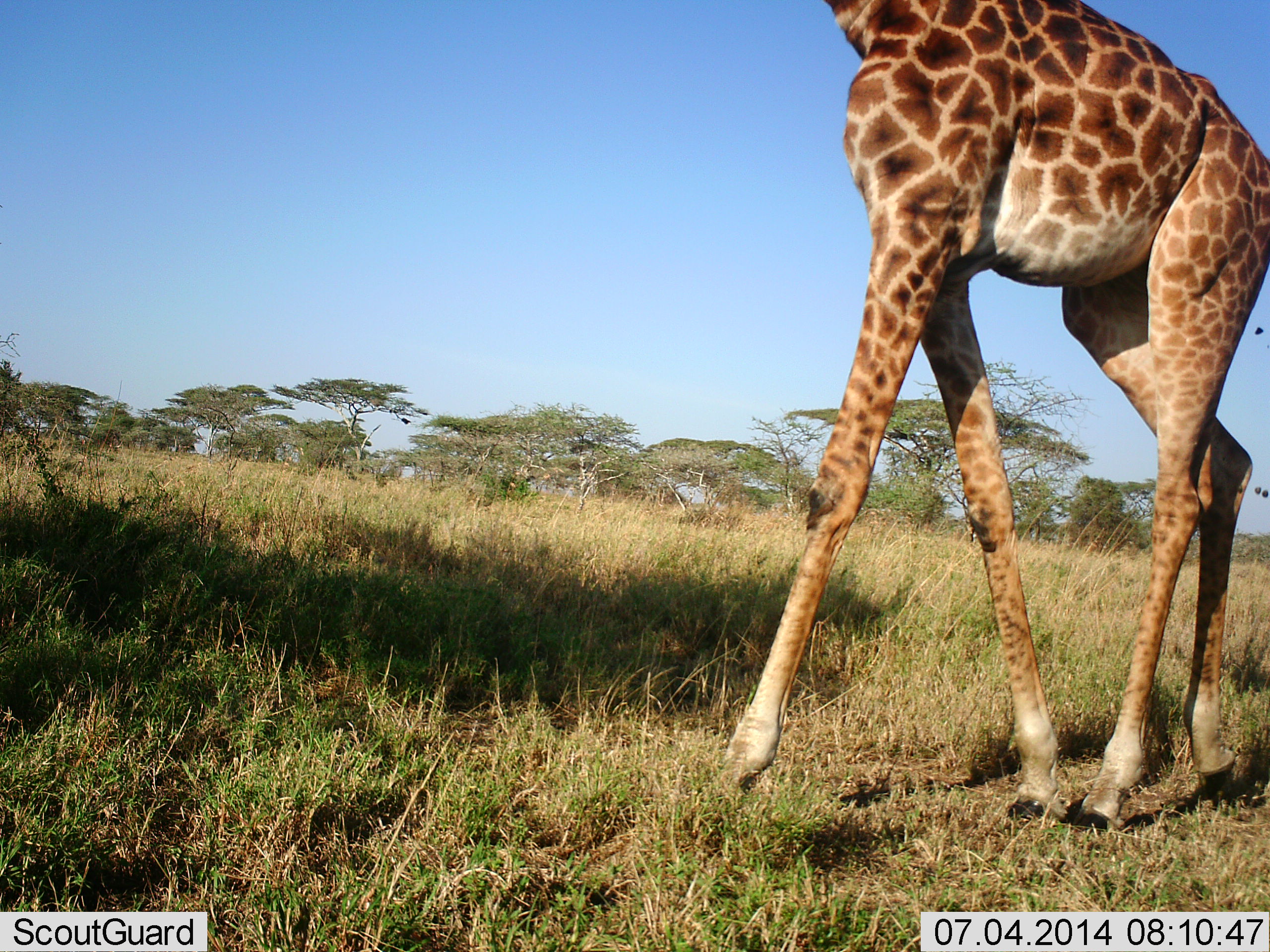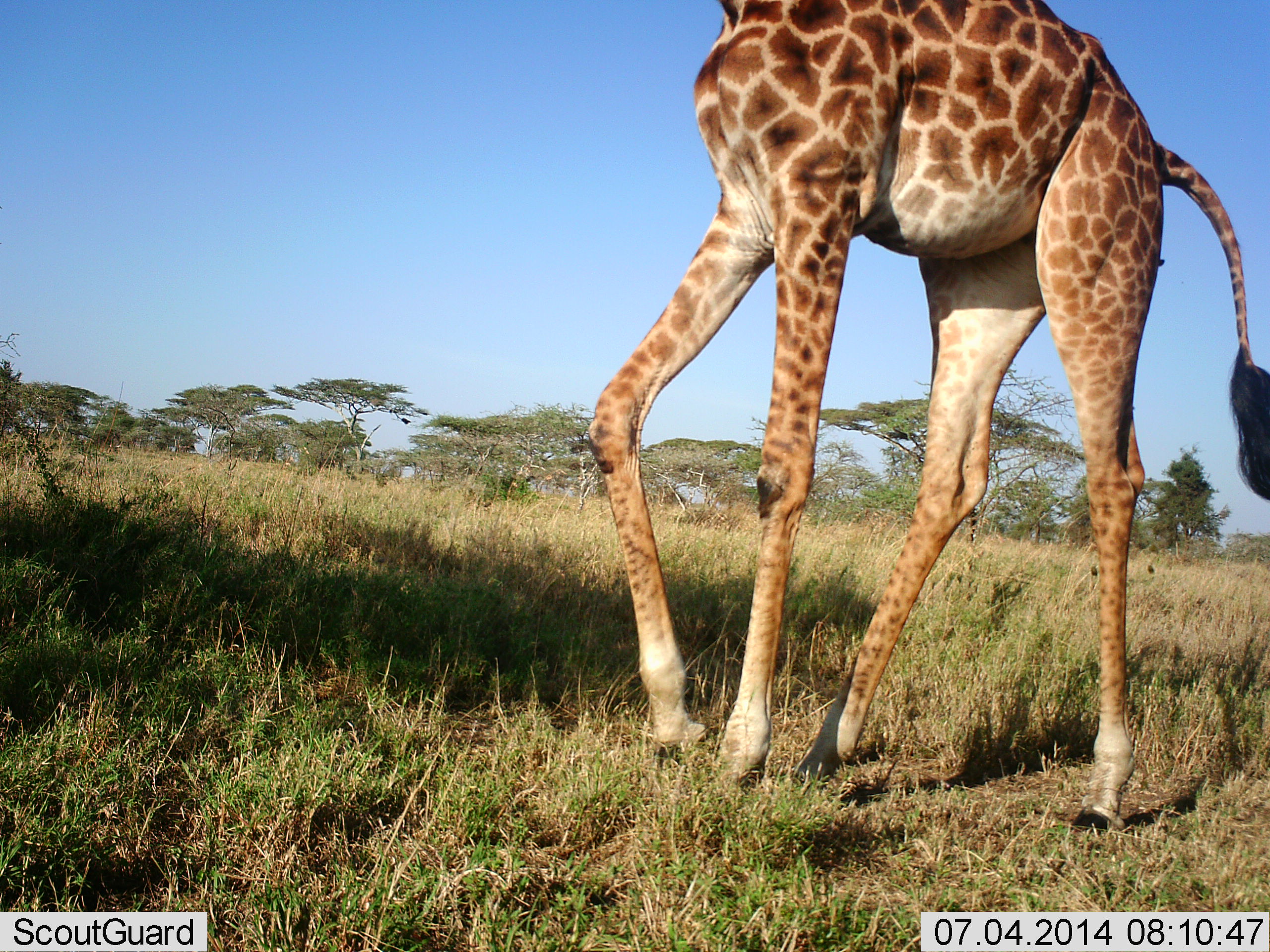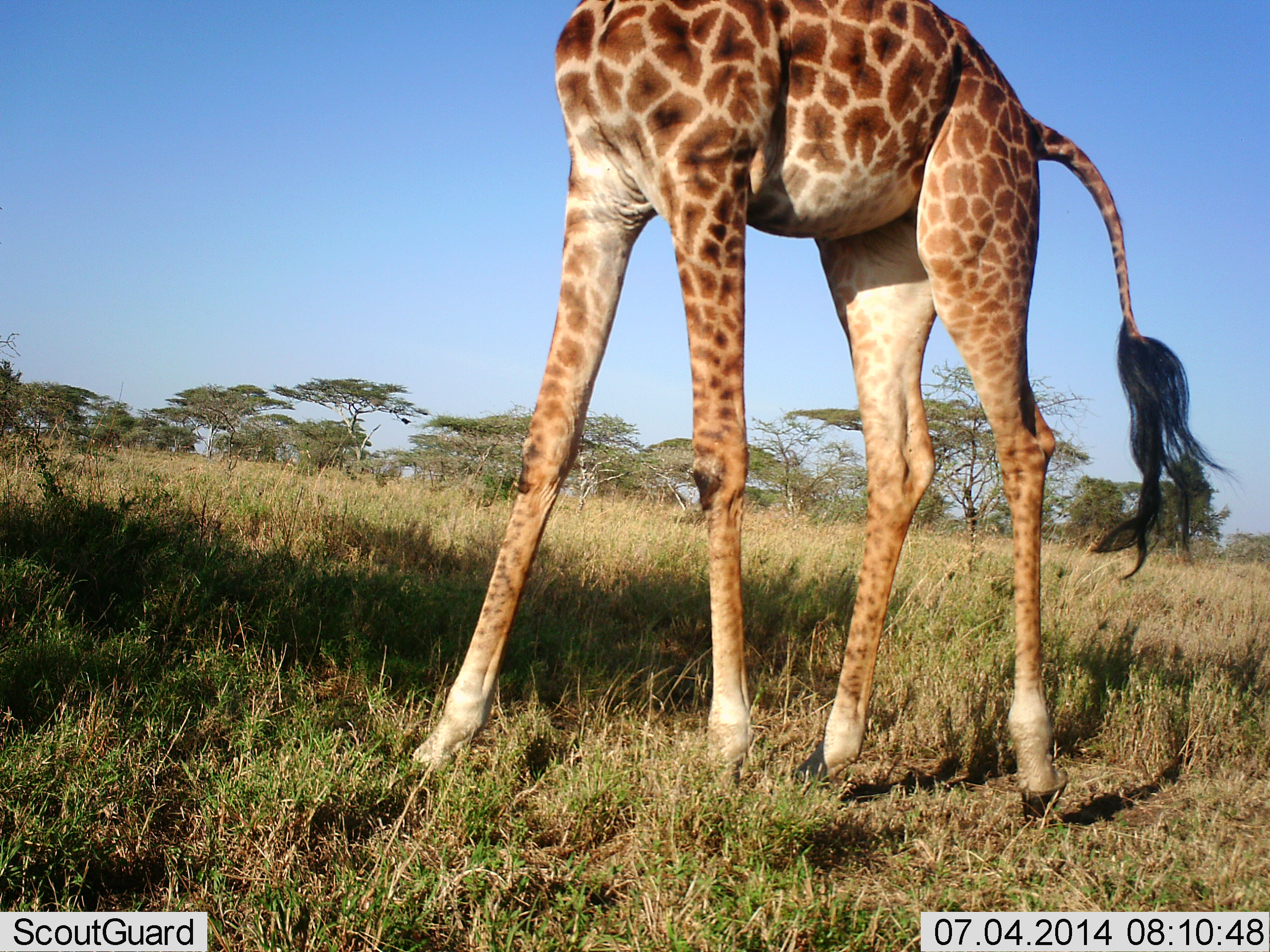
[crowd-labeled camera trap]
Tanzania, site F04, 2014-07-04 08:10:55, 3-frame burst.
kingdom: Animalia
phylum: Chordata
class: Mammalia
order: Artiodactyla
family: Giraffidae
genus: Giraffa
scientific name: Giraffa camelopardalis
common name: giraffe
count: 1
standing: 0%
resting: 0%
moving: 100%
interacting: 0%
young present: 0%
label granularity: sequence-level